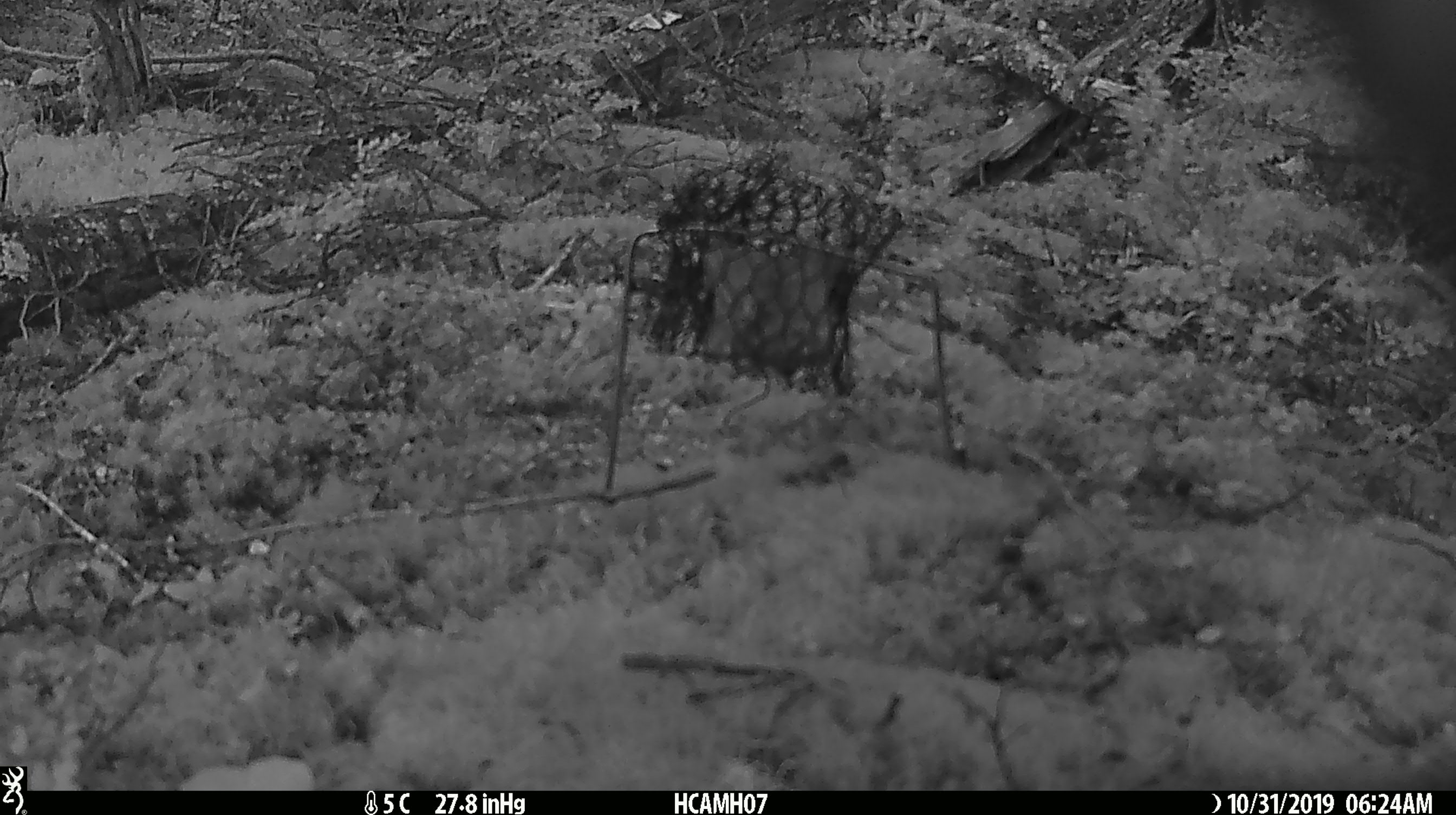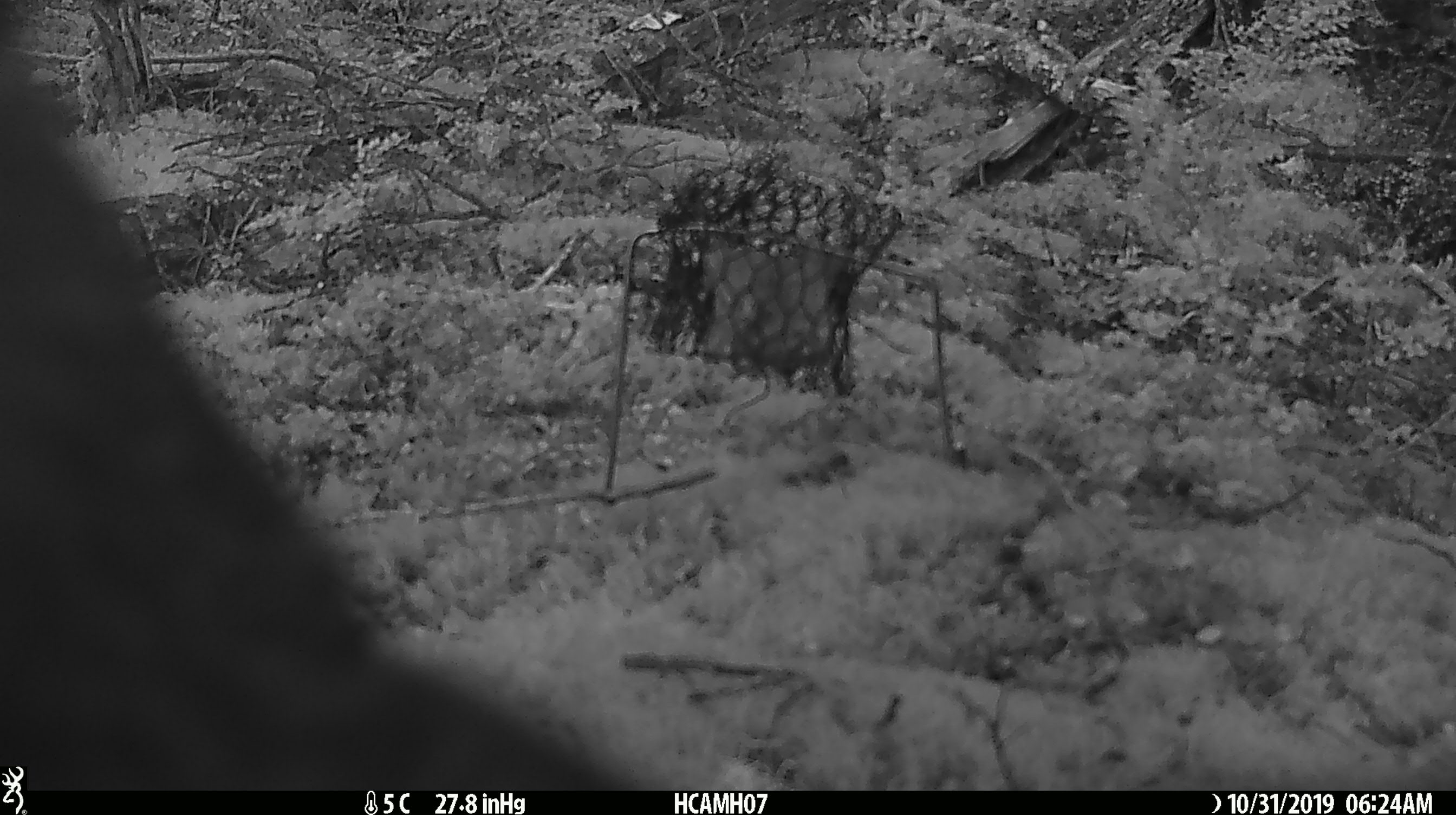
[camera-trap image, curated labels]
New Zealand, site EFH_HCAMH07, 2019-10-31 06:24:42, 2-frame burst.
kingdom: Animalia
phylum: Chordata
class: Aves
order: Psittaciformes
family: Strigopidae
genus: Nestor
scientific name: Nestor notabilis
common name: kea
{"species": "kea (Nestor notabilis)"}